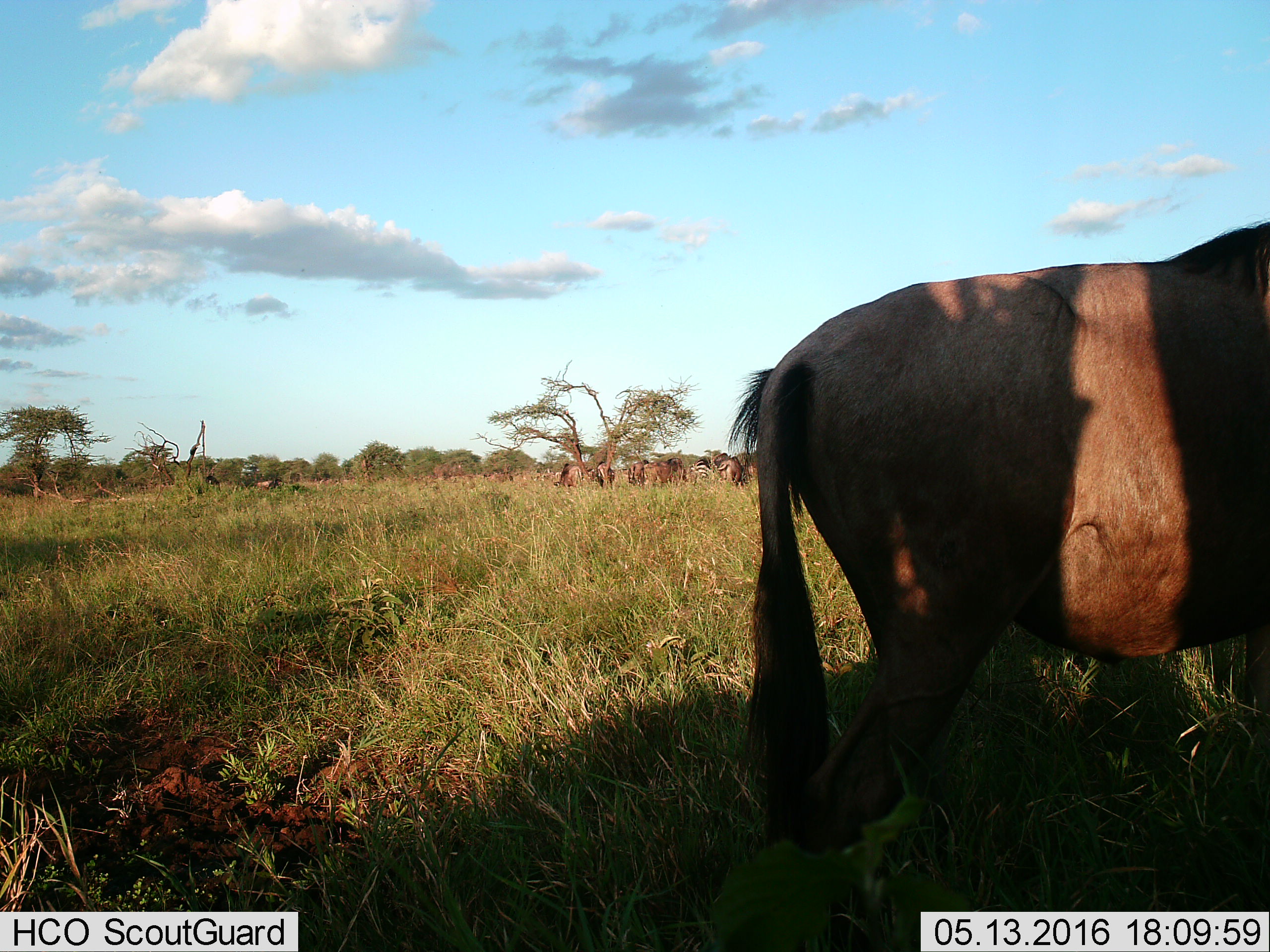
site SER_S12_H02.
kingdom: Animalia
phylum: Chordata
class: Mammalia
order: Artiodactyla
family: Bovidae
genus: Connochaetes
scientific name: Connochaetes taurinus taurinus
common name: blue wildebeest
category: wildebeestblue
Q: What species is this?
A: Wildebeestblue (blue wildebeest) (Connochaetes taurinus taurinus).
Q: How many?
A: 9.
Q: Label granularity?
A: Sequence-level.